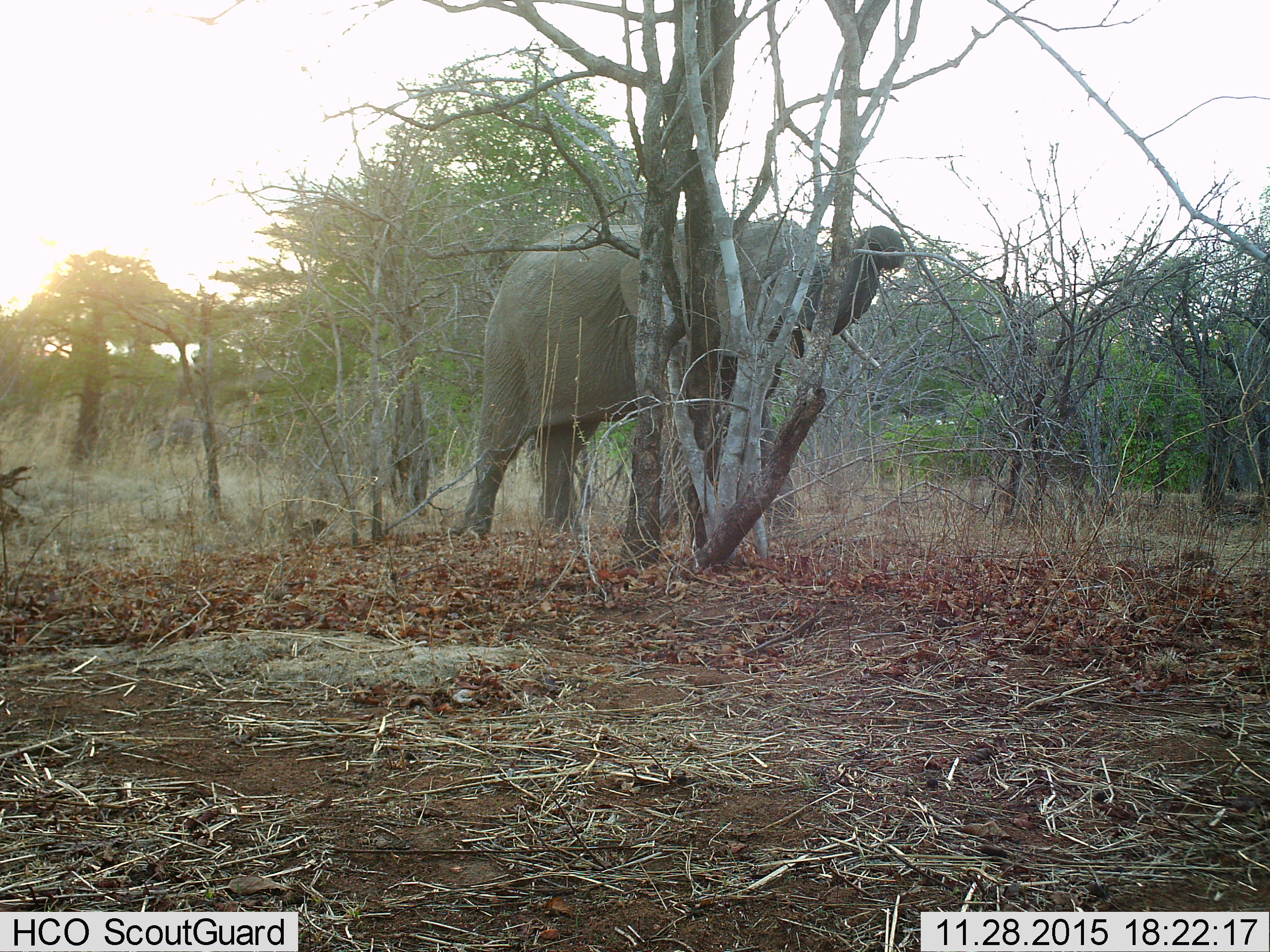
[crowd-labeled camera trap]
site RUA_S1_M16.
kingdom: Animalia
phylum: Chordata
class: Mammalia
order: Proboscidea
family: Elephantidae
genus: Loxodonta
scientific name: Loxodonta africana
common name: african bush elephant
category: elephant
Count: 1.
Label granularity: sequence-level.